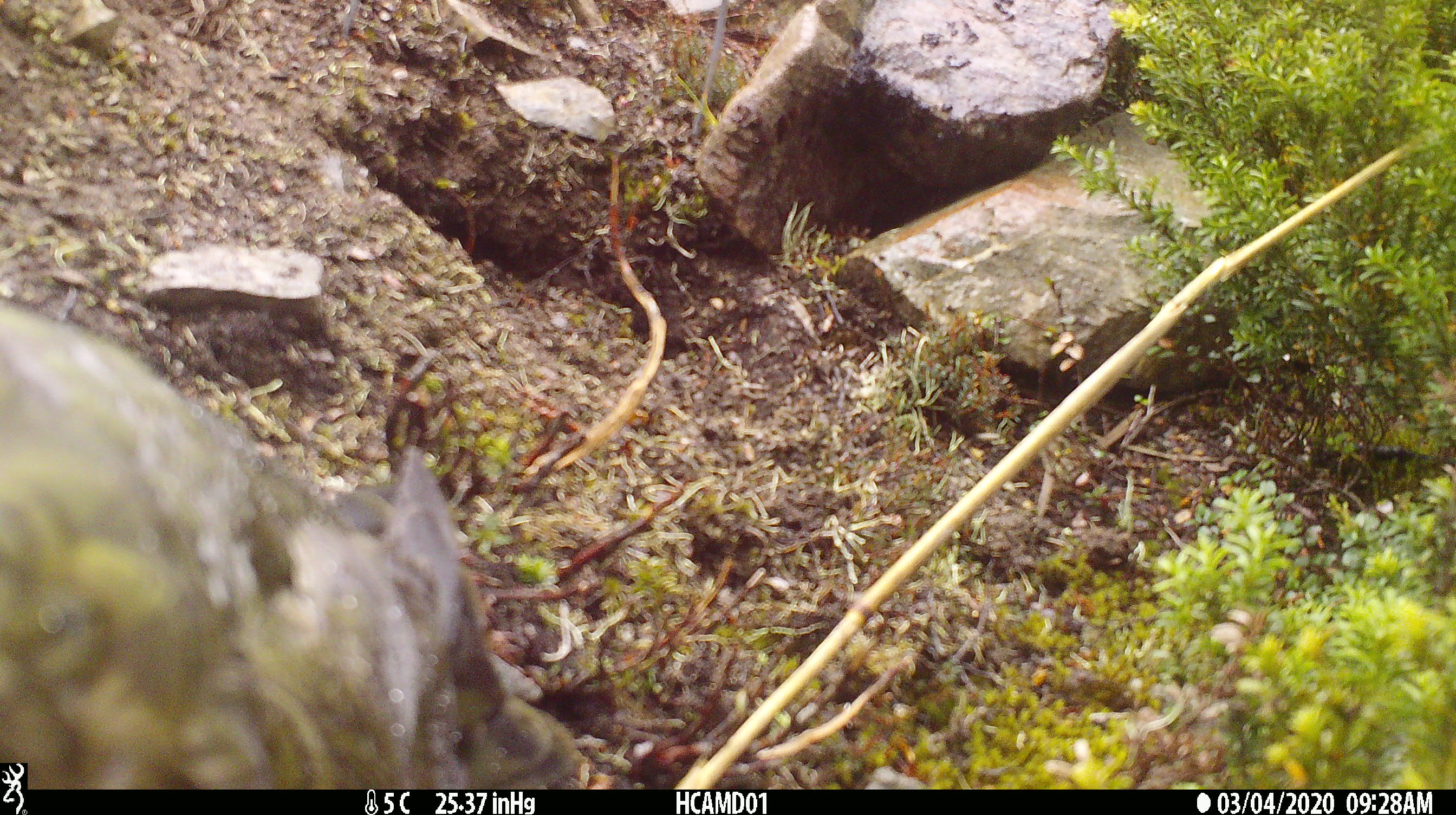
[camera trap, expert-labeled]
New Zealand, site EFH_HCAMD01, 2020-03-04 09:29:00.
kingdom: Animalia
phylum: Chordata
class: Aves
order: Psittaciformes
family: Strigopidae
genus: Nestor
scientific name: Nestor notabilis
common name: kea